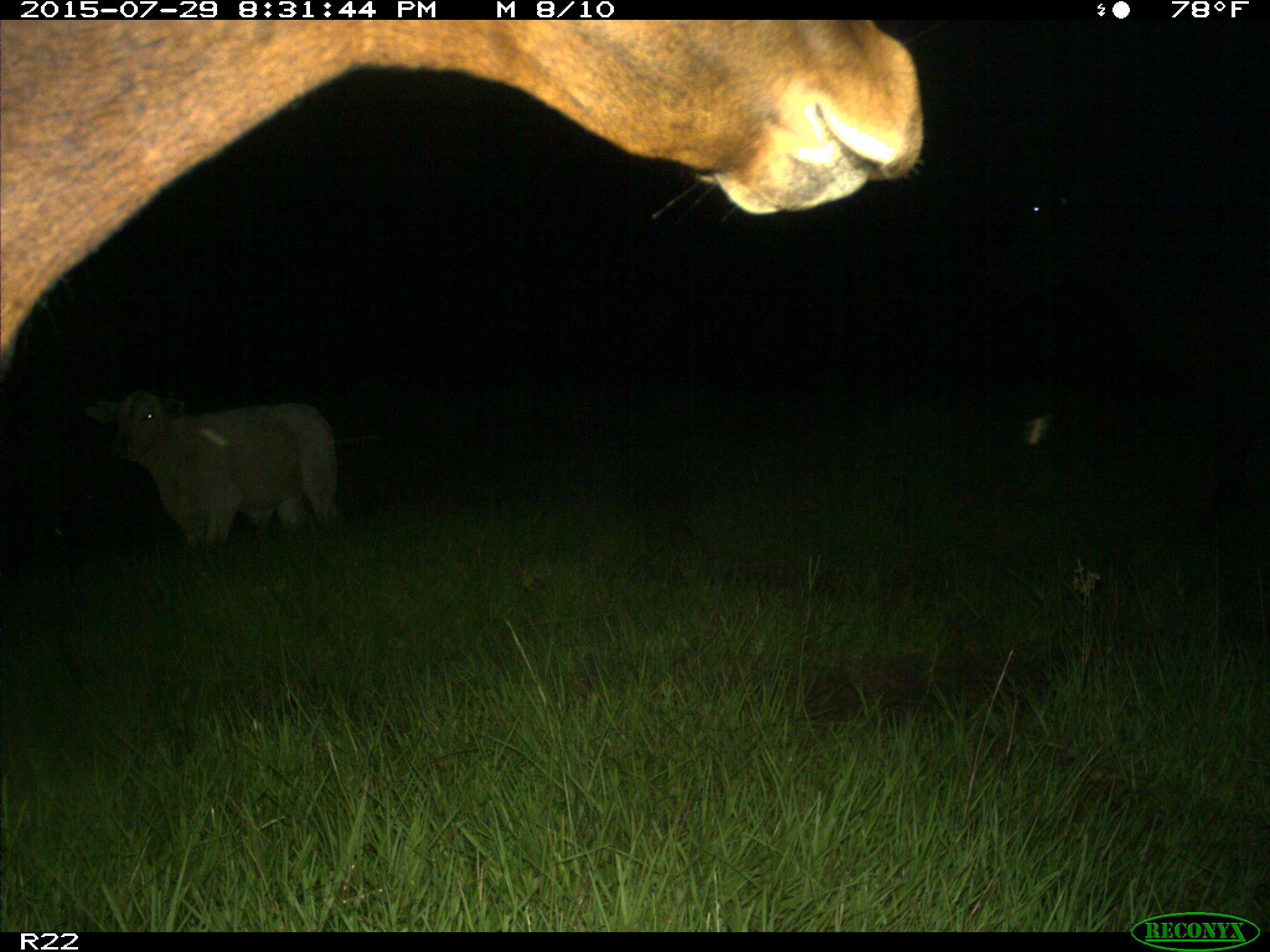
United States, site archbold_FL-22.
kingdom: Animalia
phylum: Chordata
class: Mammalia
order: Artiodactyla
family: Bovidae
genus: Bos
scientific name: Bos taurus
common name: domestic cow